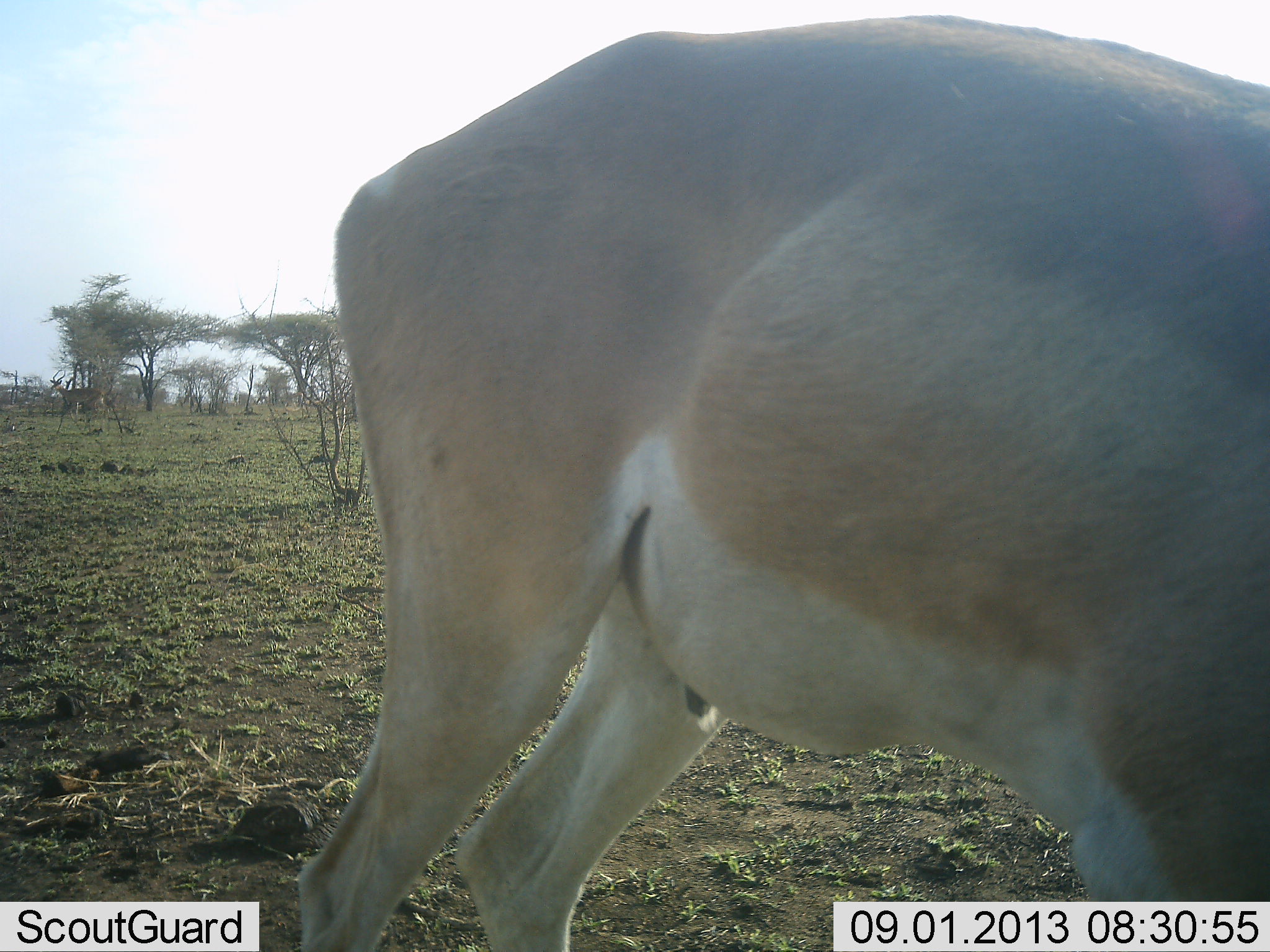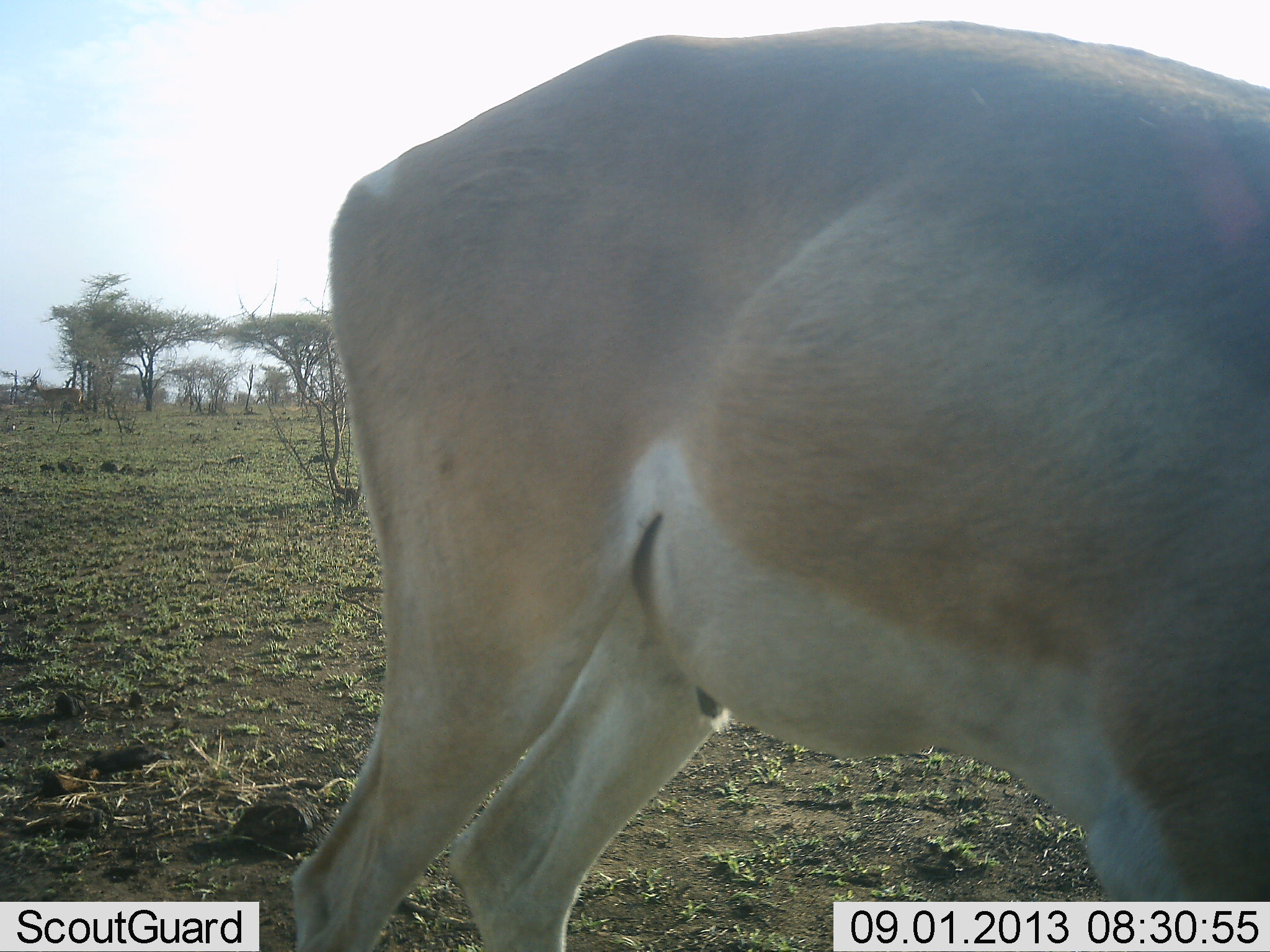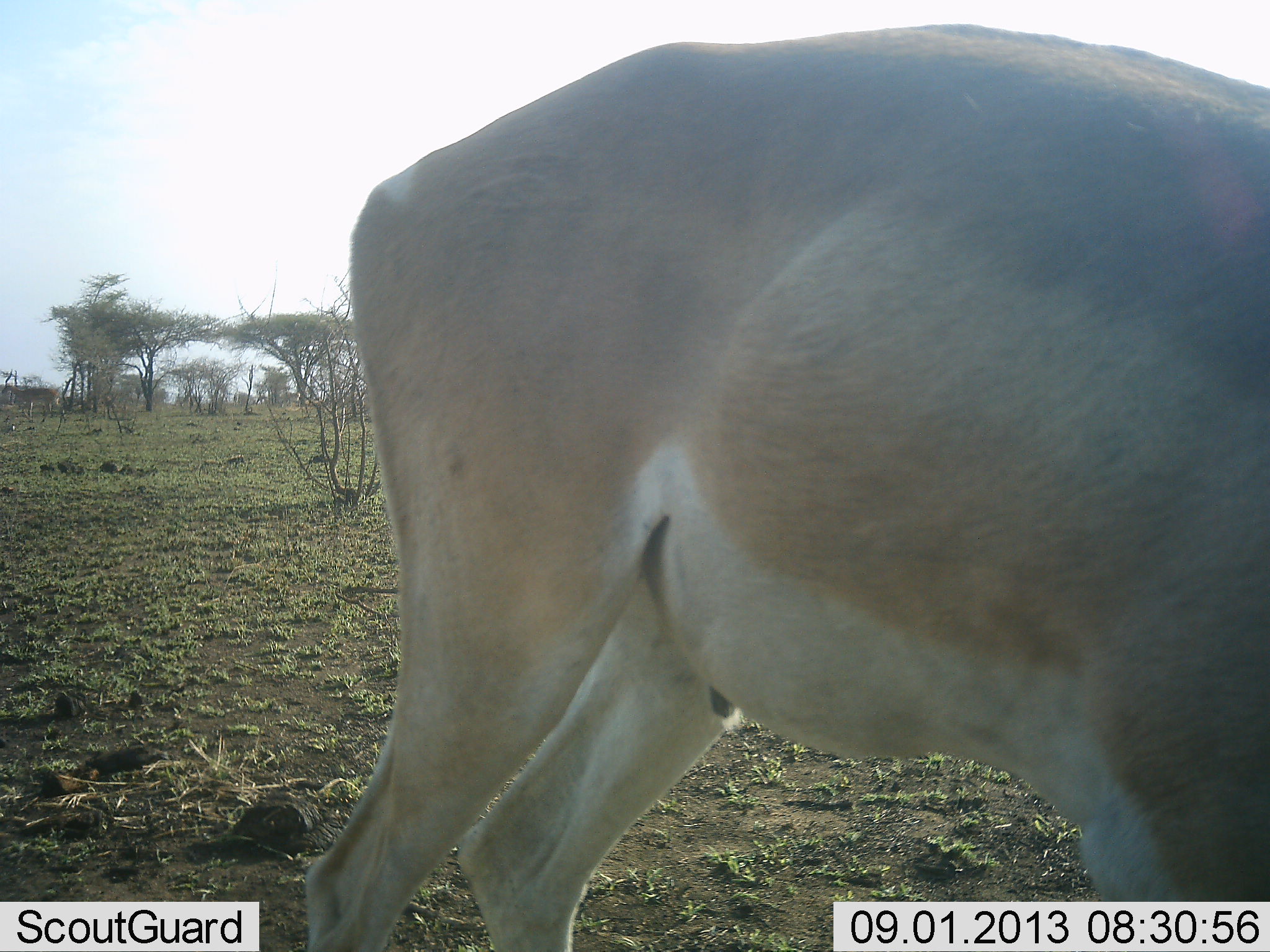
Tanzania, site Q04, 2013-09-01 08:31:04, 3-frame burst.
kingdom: Animalia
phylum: Chordata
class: Mammalia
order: Artiodactyla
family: Bovidae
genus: Nanger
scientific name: Nanger granti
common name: grant's gazelle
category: gazellegrants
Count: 1.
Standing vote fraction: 67%.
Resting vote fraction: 7%.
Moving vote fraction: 33%.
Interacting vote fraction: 0%.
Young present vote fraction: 0%.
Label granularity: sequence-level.